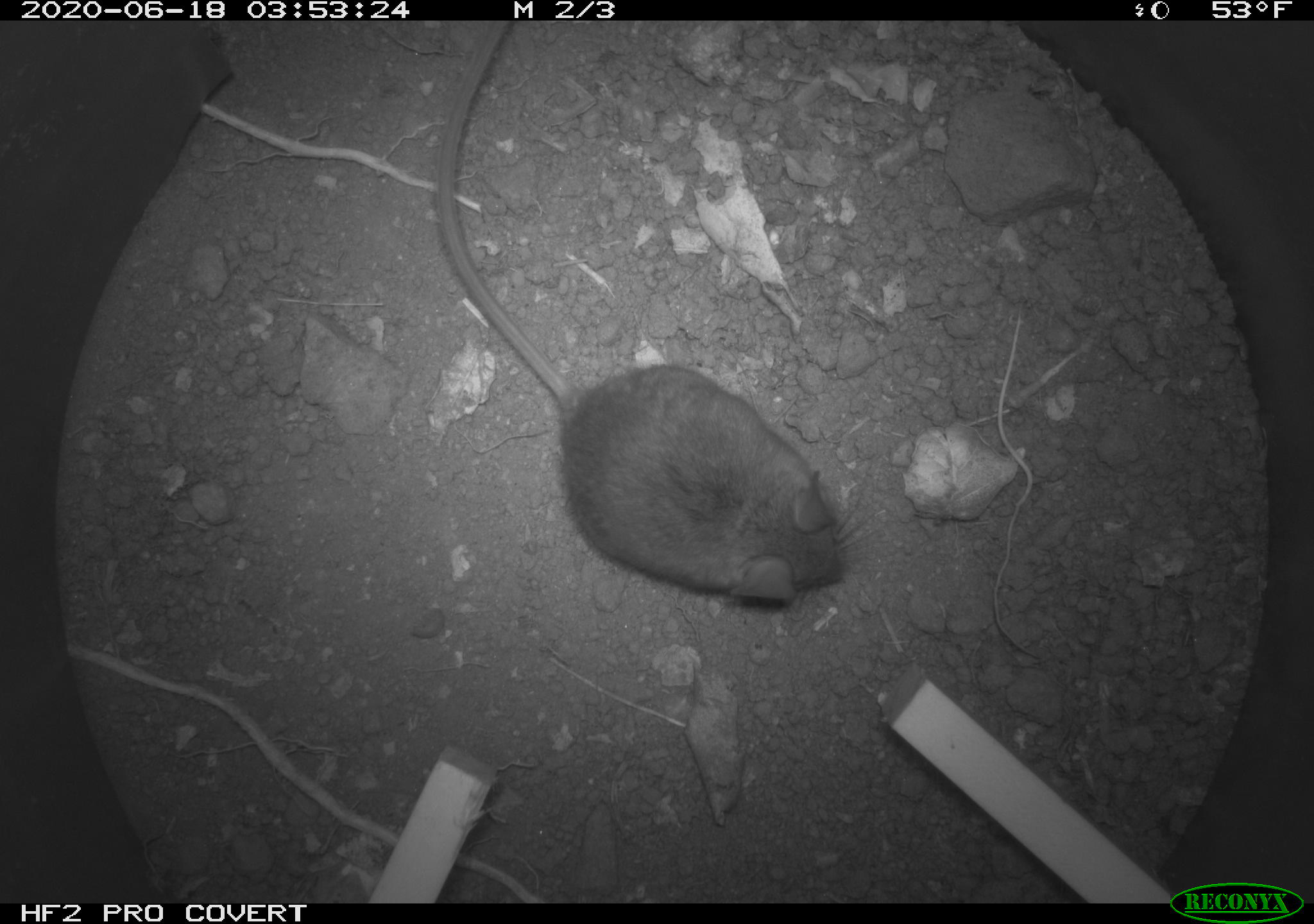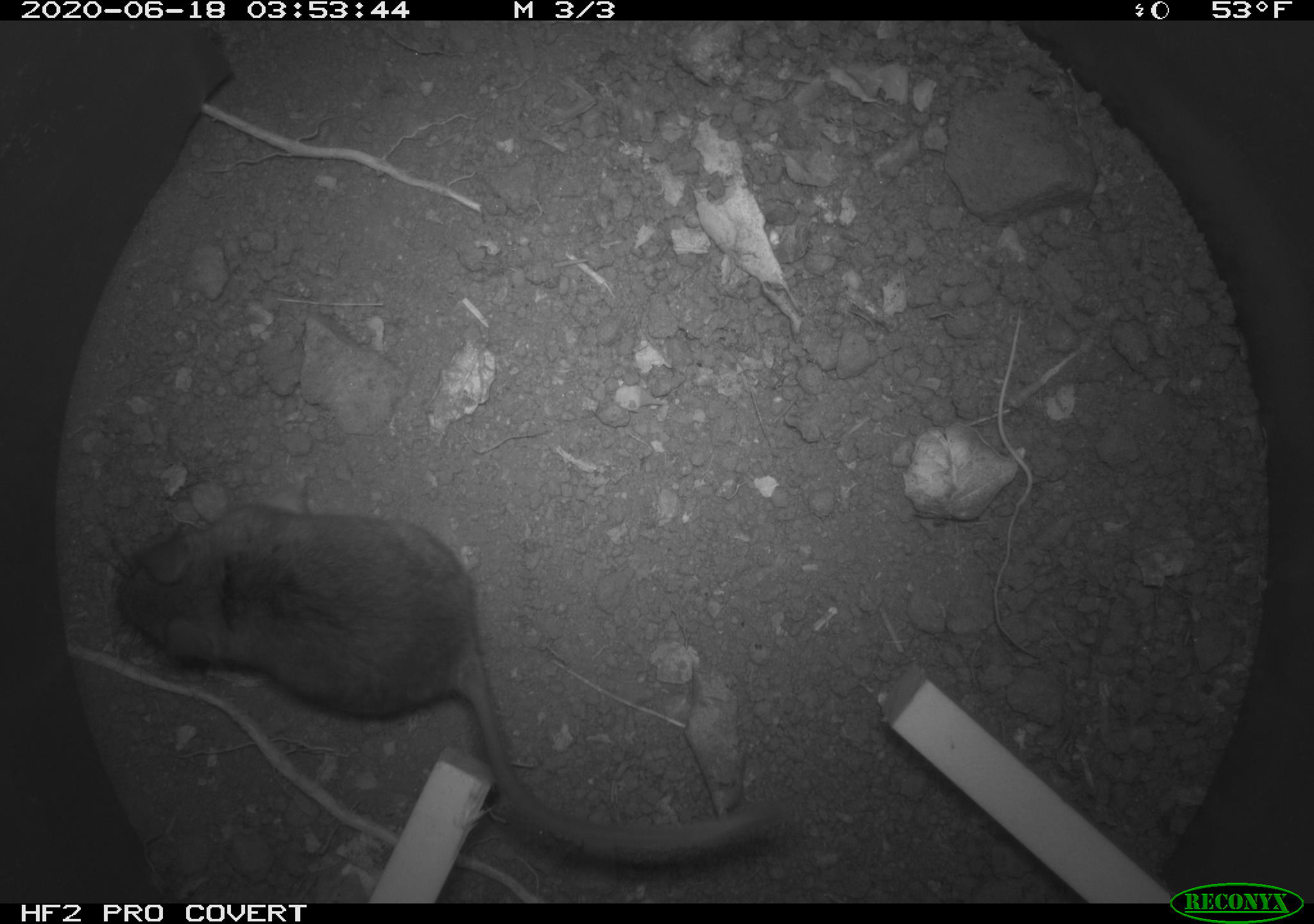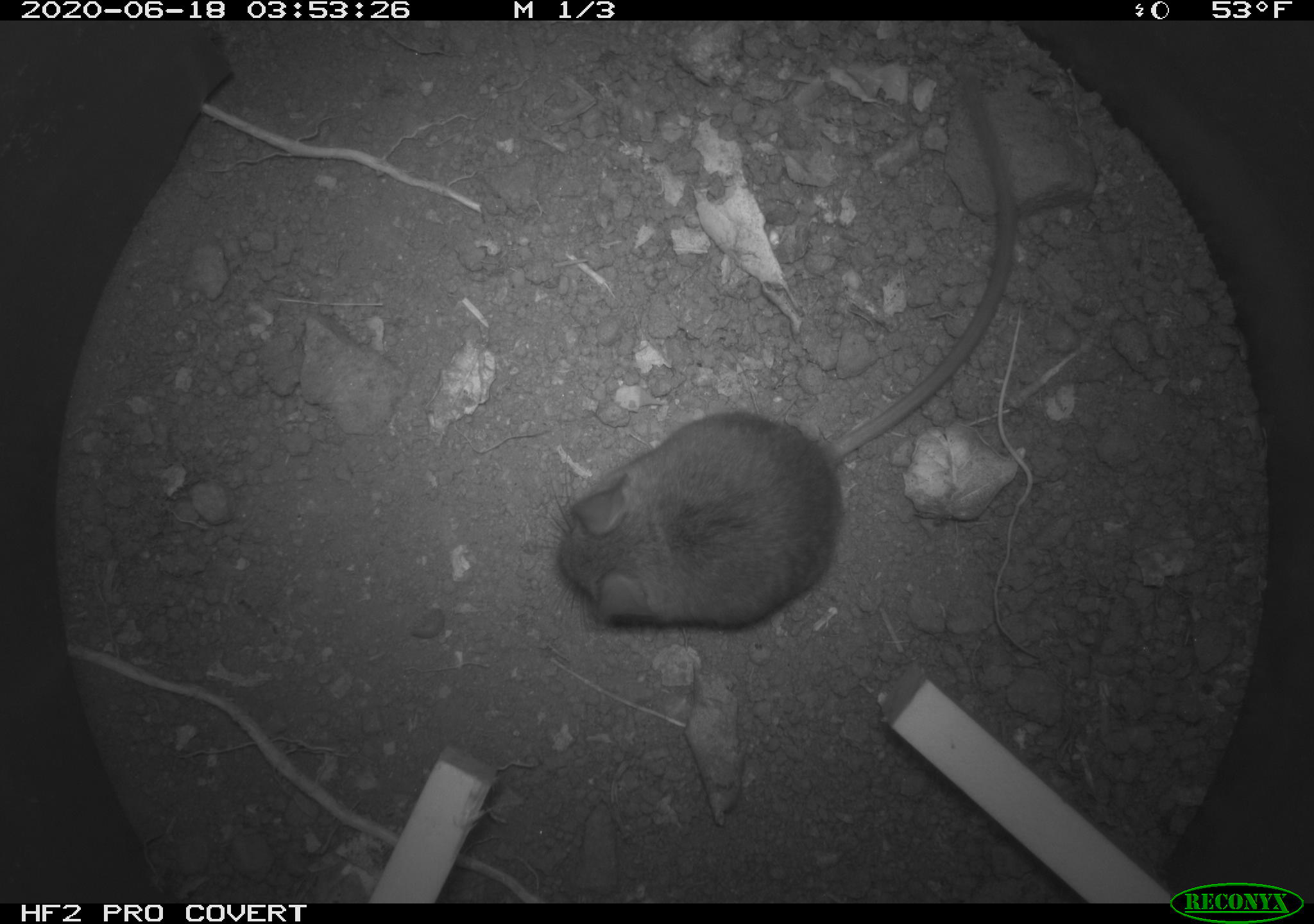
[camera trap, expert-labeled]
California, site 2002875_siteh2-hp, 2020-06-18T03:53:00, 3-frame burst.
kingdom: Animalia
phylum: Chordata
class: Mammalia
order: Rodentia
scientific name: Rodentia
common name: mouse species